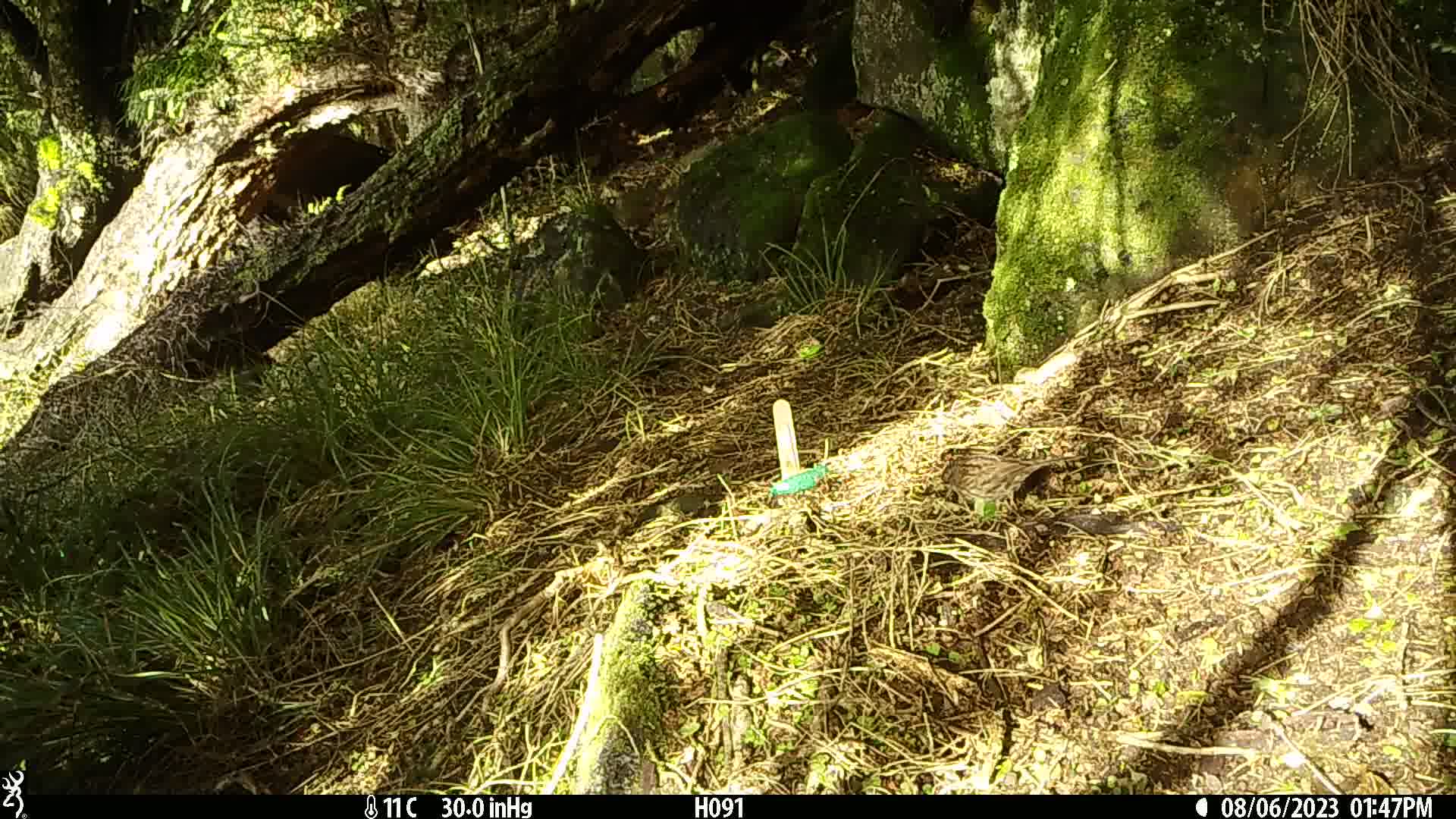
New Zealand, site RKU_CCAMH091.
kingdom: Animalia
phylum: Chordata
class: Aves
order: Passeriformes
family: Prunellidae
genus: Prunella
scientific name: Prunella modularis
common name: dunnock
Dunnock (Prunella modularis).